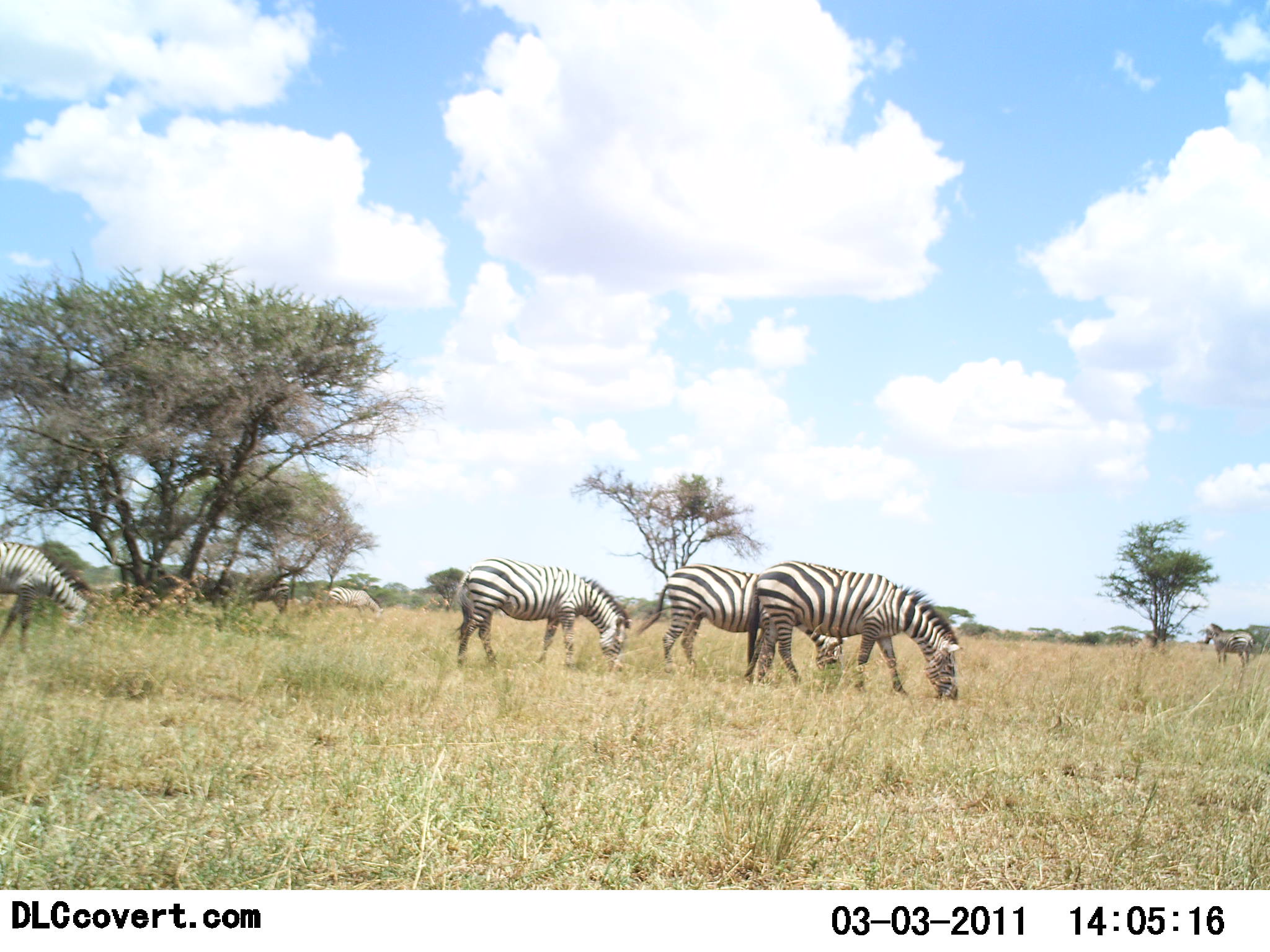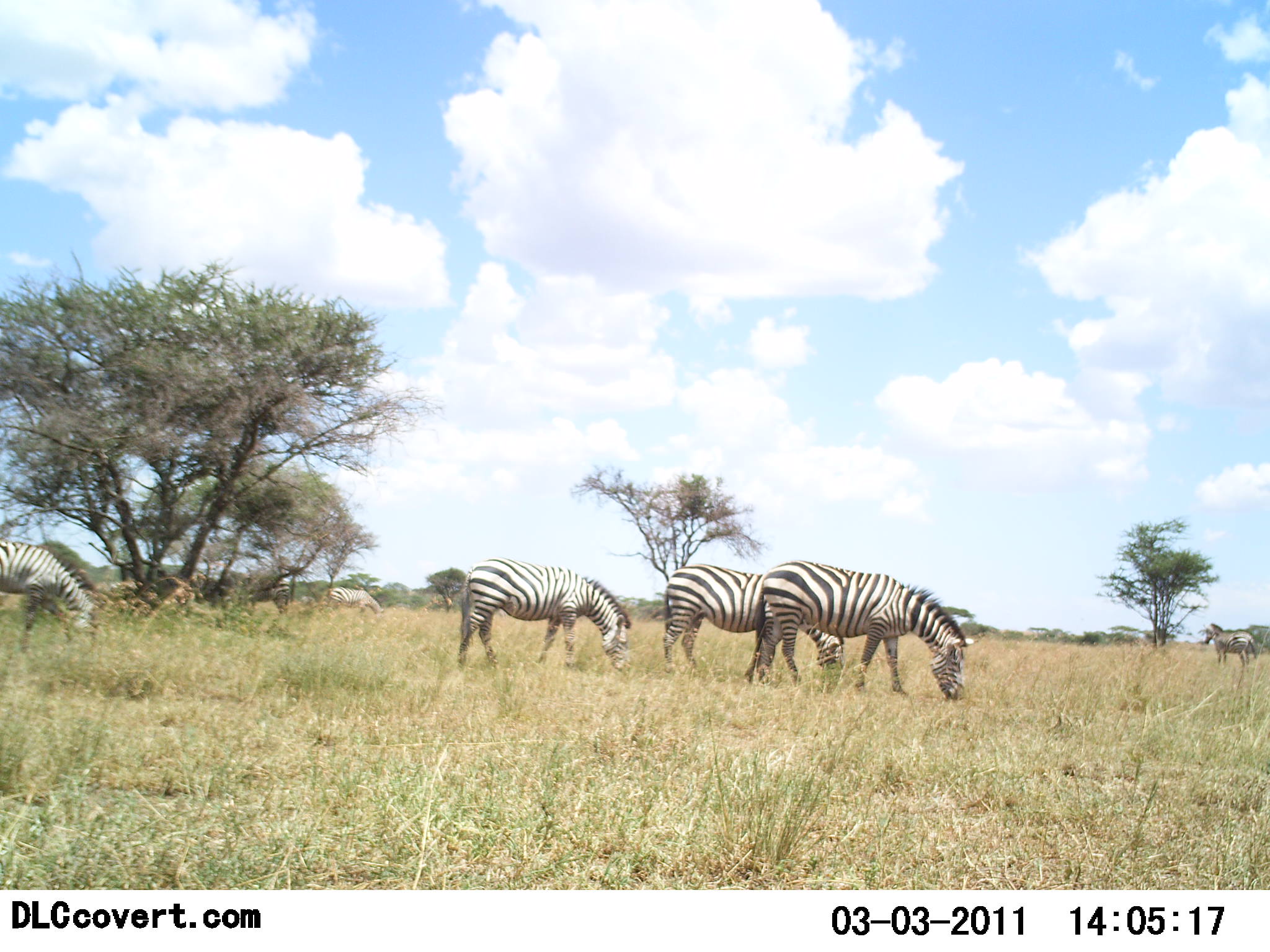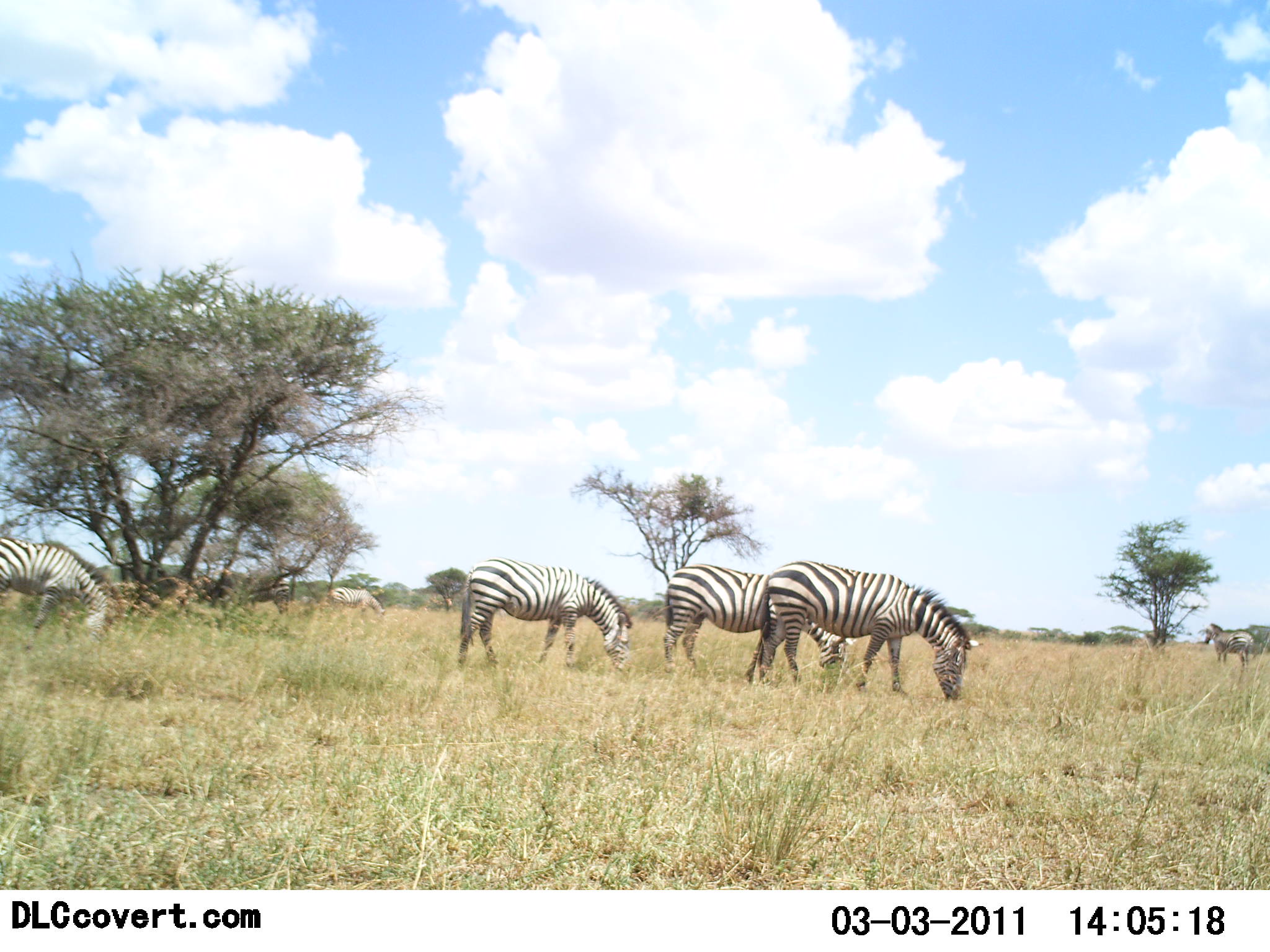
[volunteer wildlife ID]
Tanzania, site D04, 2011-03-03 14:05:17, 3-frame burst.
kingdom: Animalia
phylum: Chordata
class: Mammalia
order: Perissodactyla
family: Equidae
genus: Equus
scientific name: Equus quagga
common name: plains zebra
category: zebra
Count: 6.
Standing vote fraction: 42%.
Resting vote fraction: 8%.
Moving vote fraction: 33%.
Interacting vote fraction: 0%.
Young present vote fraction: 0%.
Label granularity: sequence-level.